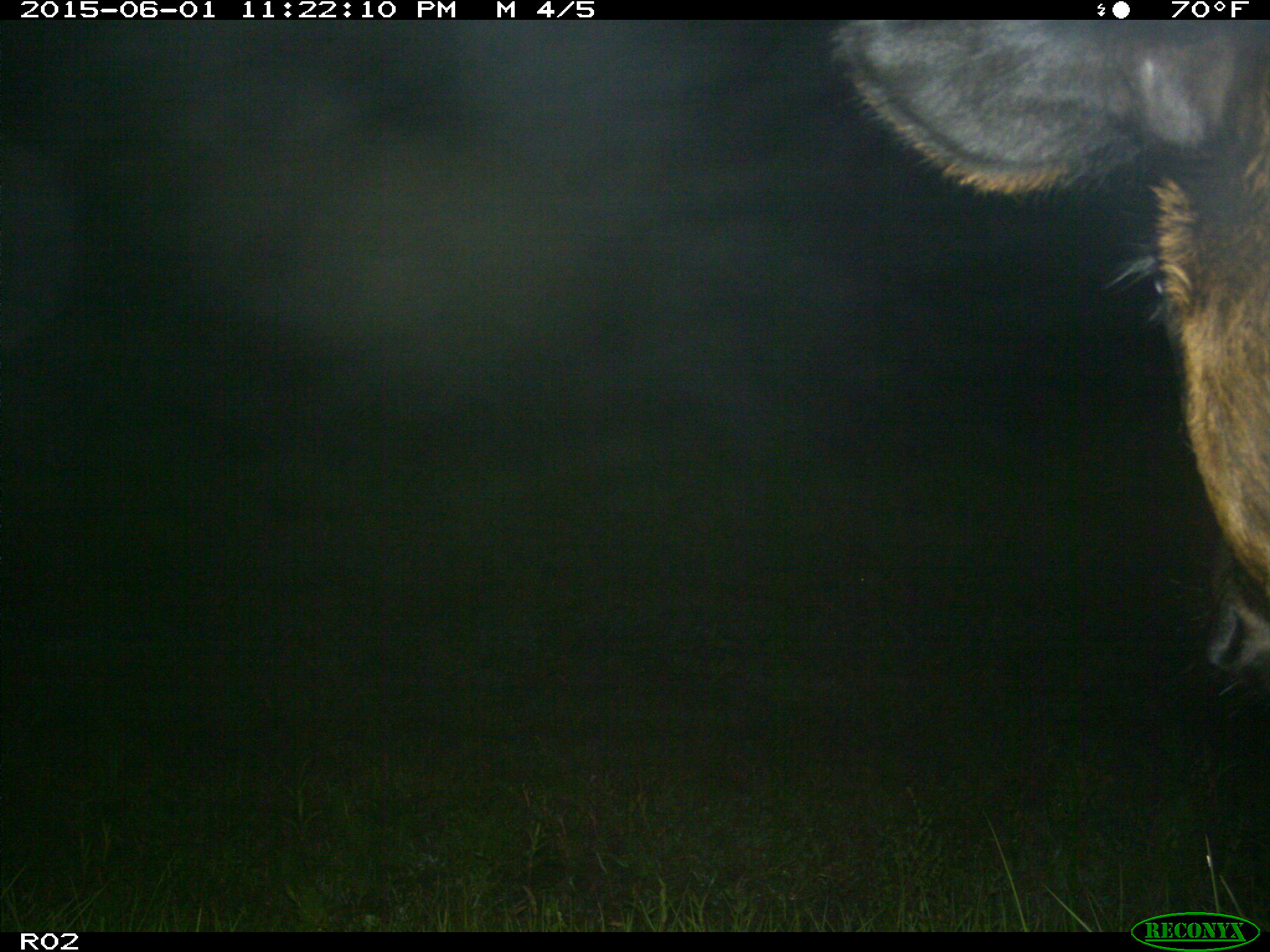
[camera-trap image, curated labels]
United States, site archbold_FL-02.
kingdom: Animalia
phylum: Chordata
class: Mammalia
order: Artiodactyla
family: Bovidae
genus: Bos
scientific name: Bos taurus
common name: domestic cow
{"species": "Bos taurus (domestic cow)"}